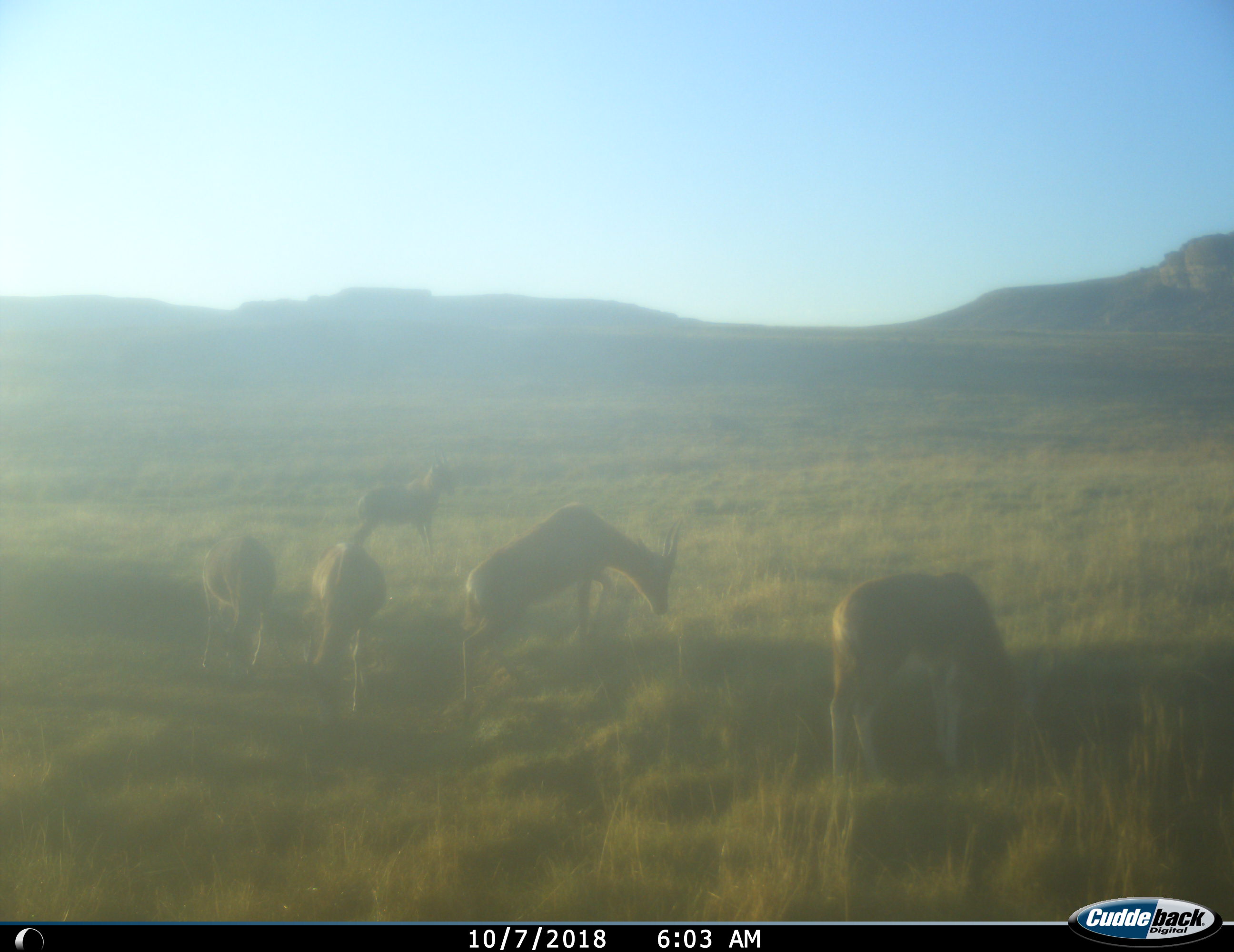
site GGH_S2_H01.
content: unidentified animal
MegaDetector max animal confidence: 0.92